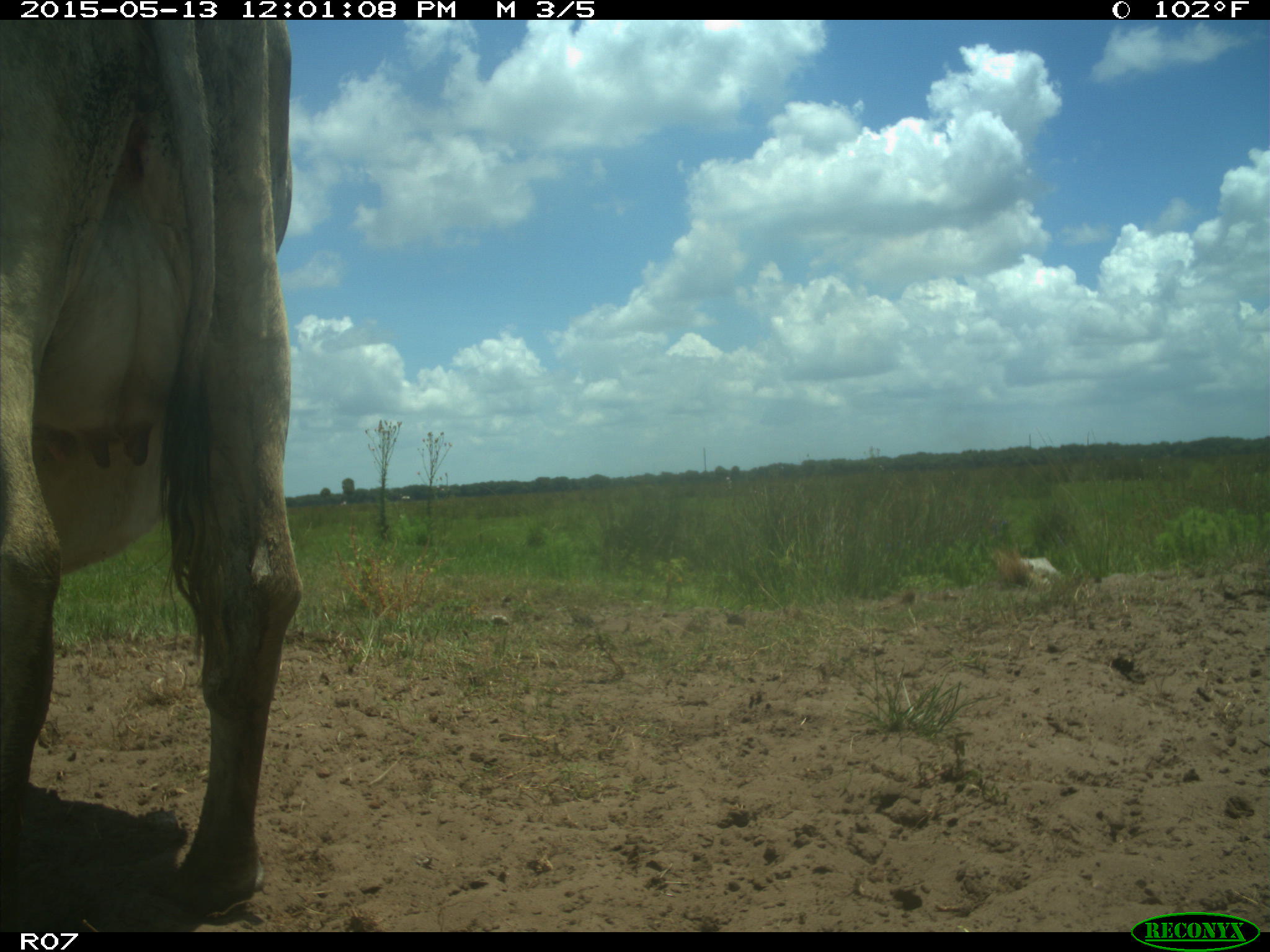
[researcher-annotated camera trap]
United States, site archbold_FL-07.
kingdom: Animalia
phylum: Chordata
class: Mammalia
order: Artiodactyla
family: Bovidae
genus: Bos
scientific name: Bos taurus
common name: domestic cow